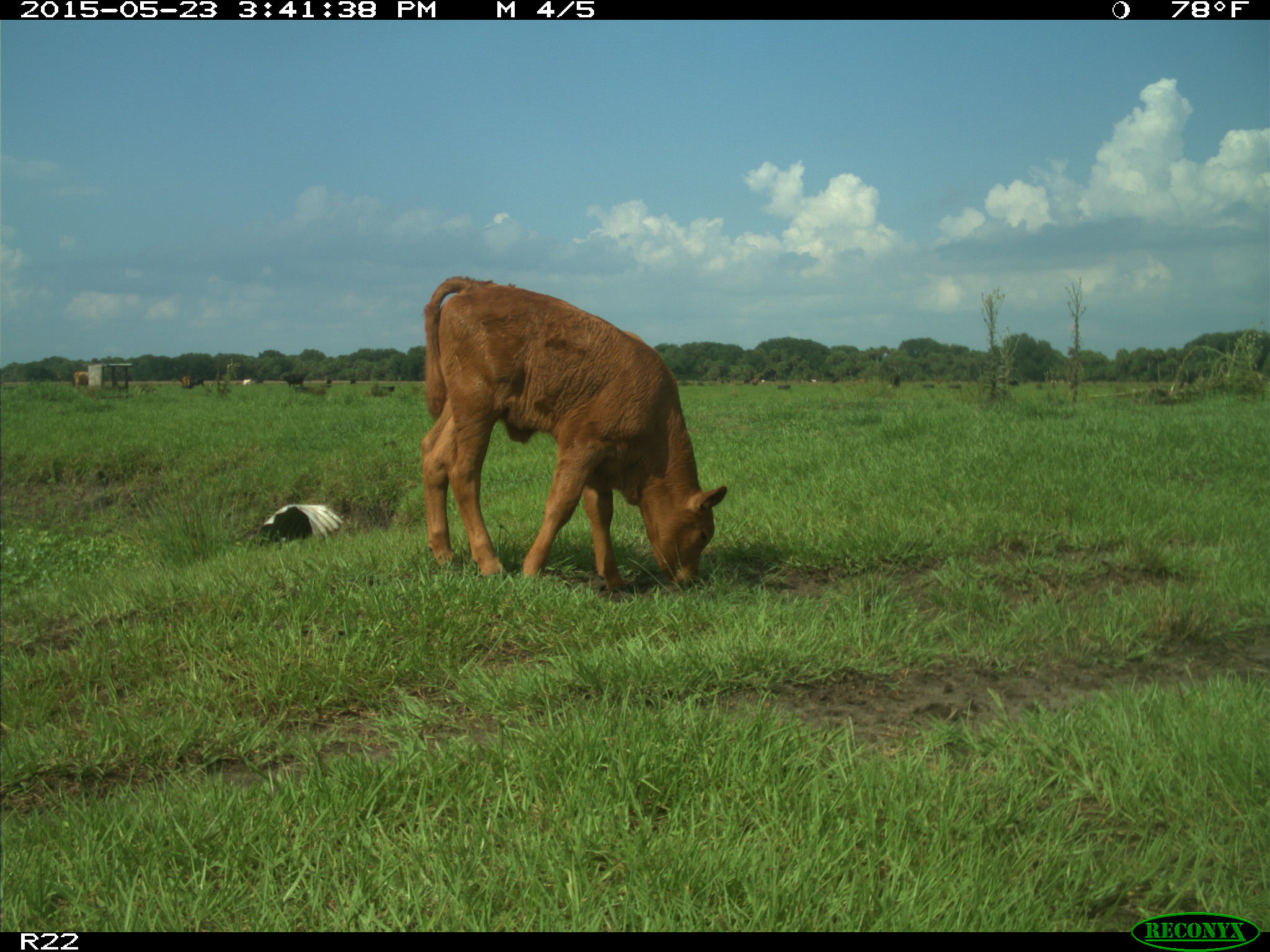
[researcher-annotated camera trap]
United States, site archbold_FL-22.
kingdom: Animalia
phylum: Chordata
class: Mammalia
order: Artiodactyla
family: Bovidae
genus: Bos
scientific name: Bos taurus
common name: domestic cow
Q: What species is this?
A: Bos taurus (domestic cow).